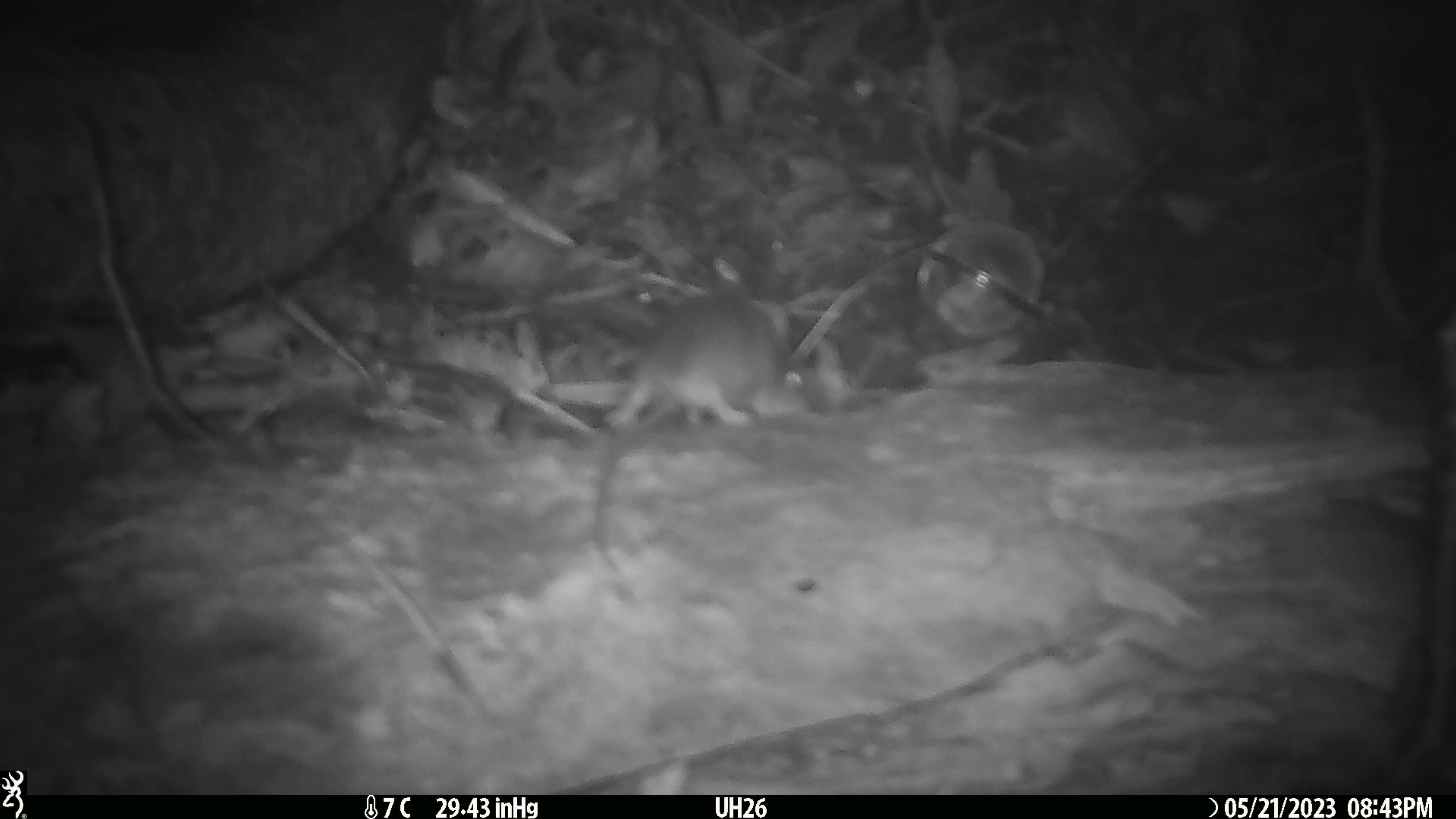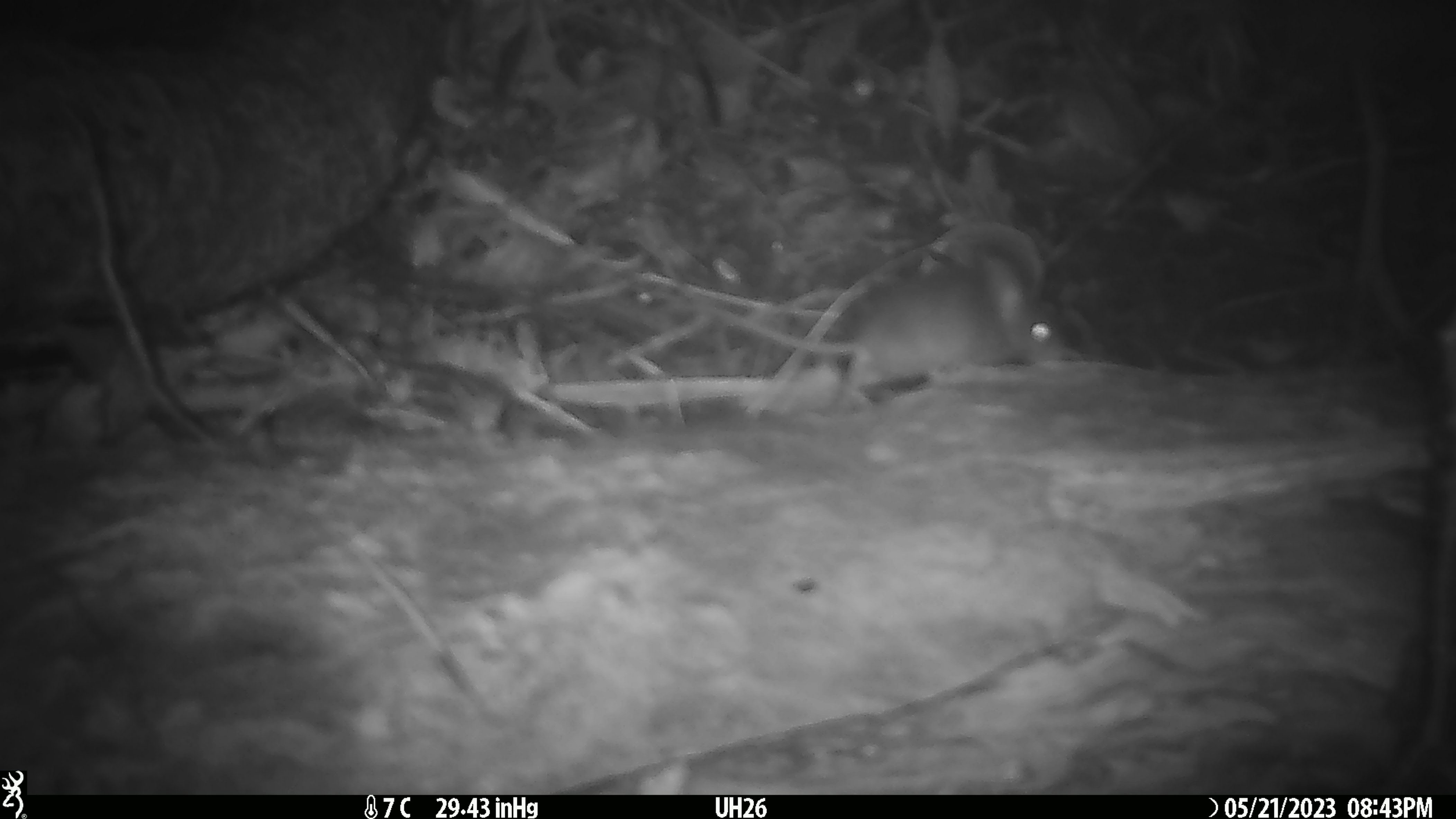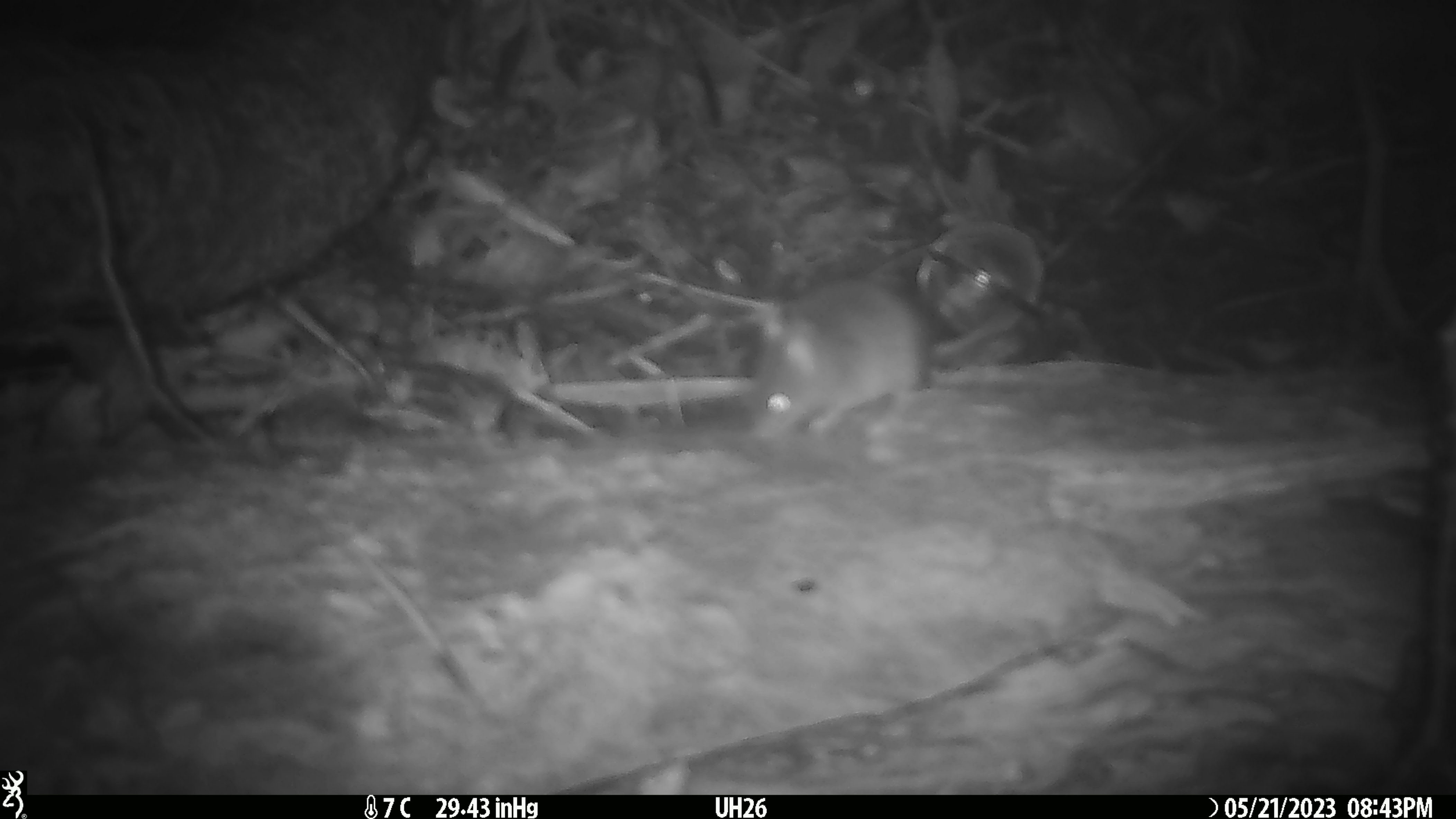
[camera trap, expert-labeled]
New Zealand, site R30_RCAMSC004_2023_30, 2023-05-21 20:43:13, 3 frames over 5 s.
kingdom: Animalia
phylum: Chordata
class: Mammalia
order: Rodentia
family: Muridae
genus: Mus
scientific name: Mus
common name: mouse